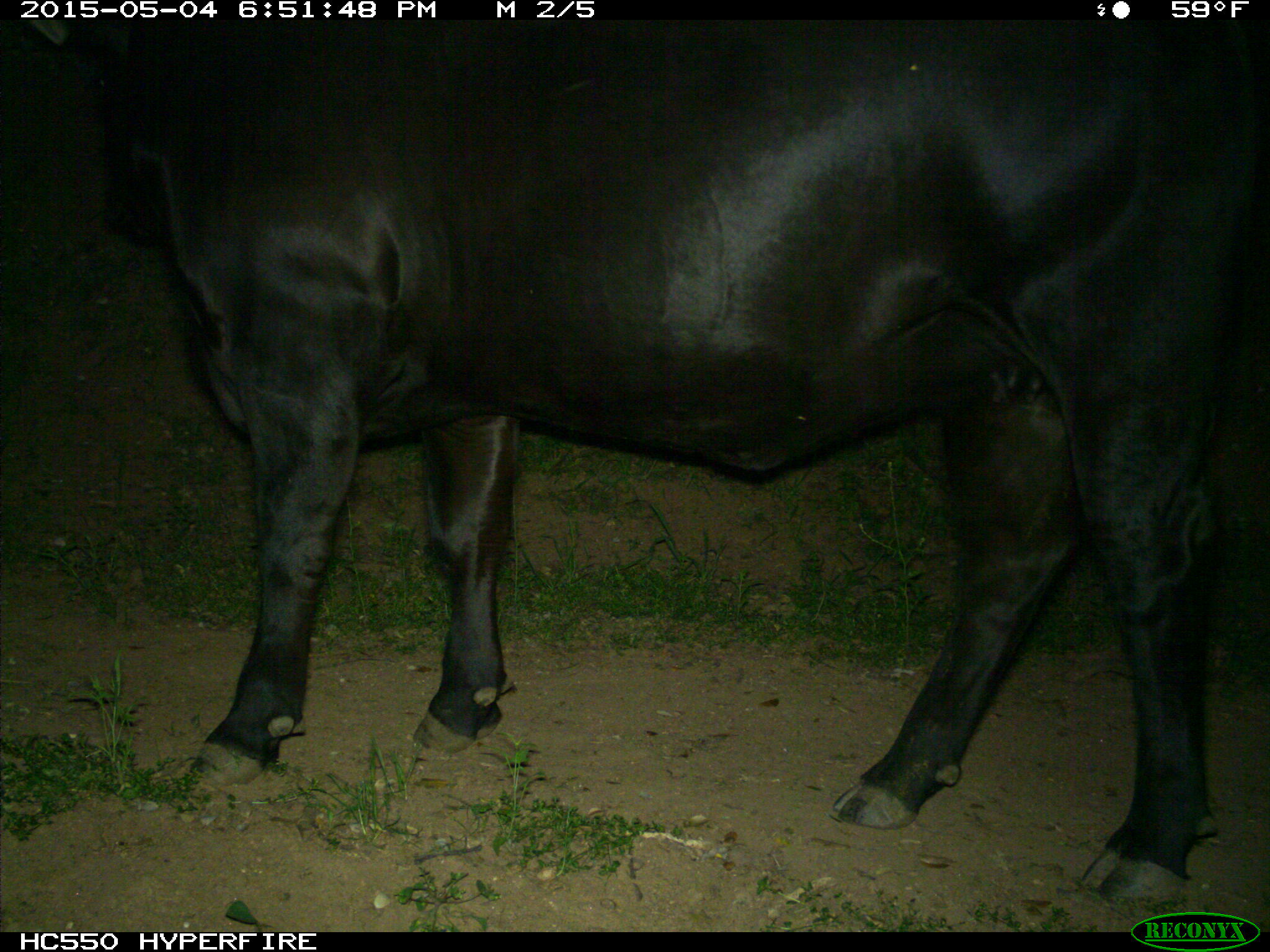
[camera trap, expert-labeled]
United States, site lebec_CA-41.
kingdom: Animalia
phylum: Chordata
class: Mammalia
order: Artiodactyla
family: Bovidae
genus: Bos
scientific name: Bos taurus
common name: domestic cow